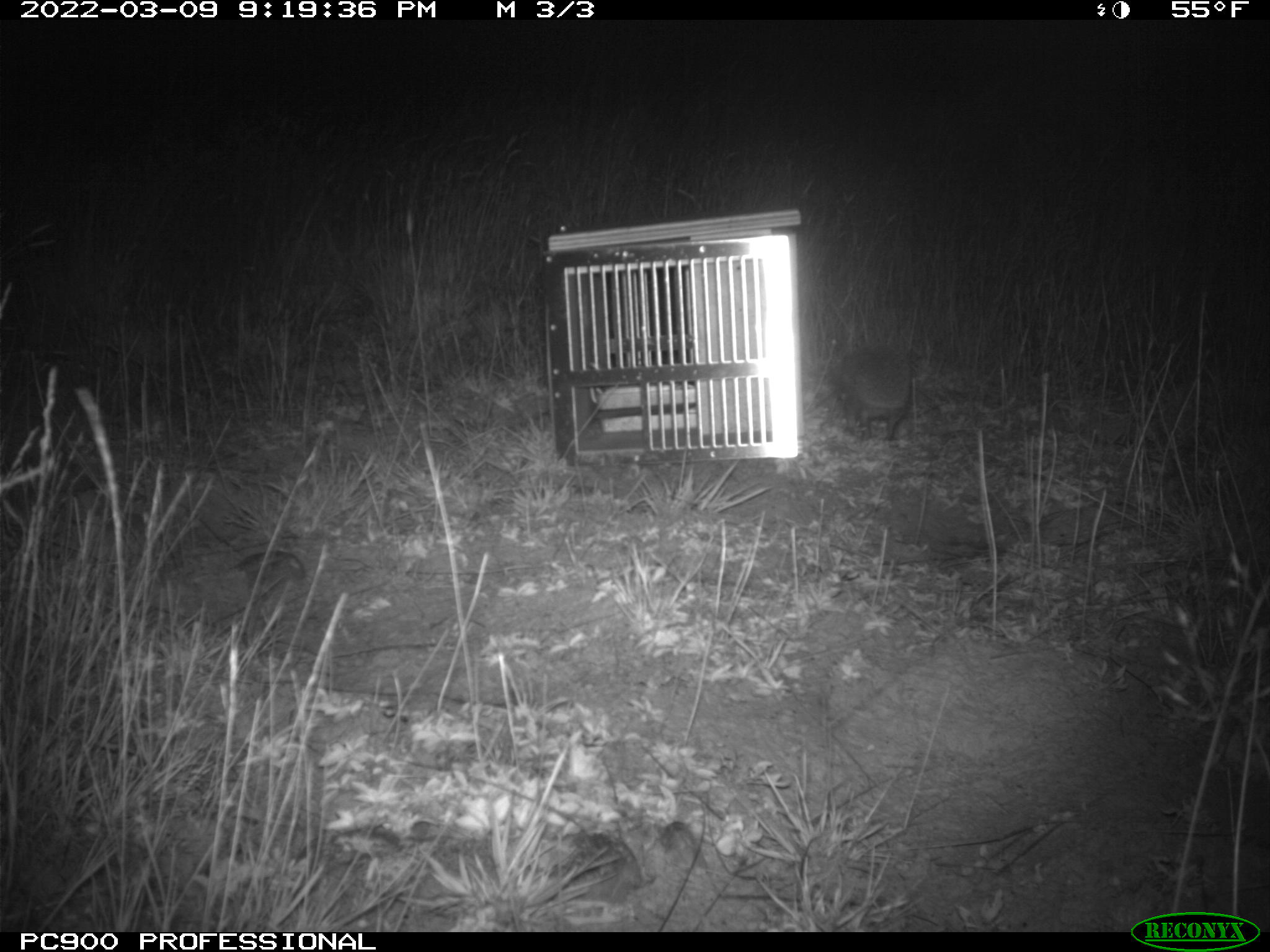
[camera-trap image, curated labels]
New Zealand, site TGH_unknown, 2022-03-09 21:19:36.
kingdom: Animalia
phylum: Chordata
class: Mammalia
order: Eulipotyphla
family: Erinaceidae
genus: Erinaceus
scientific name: Erinaceus europaeus europaeus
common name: european hedgehog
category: hedgehog